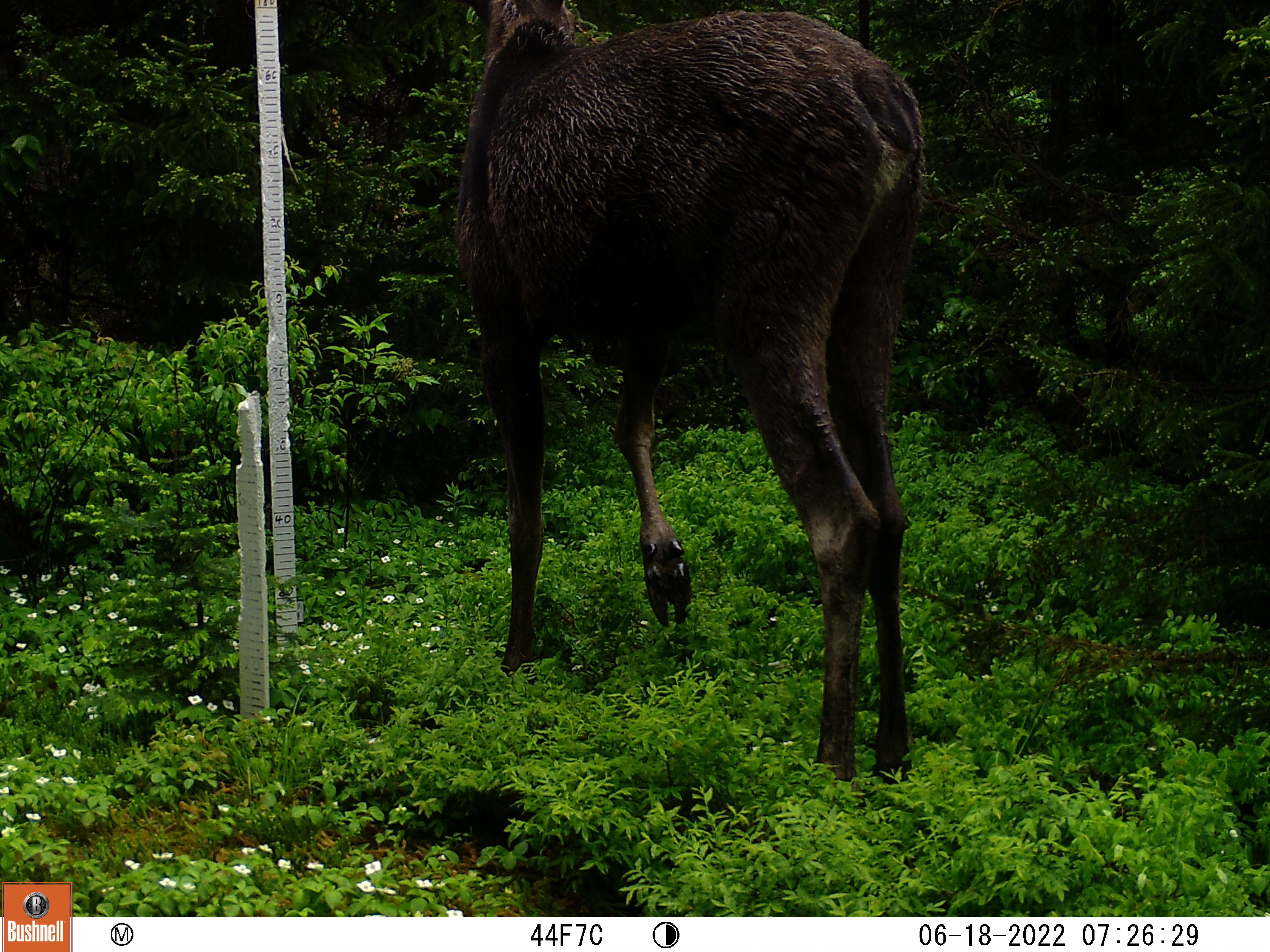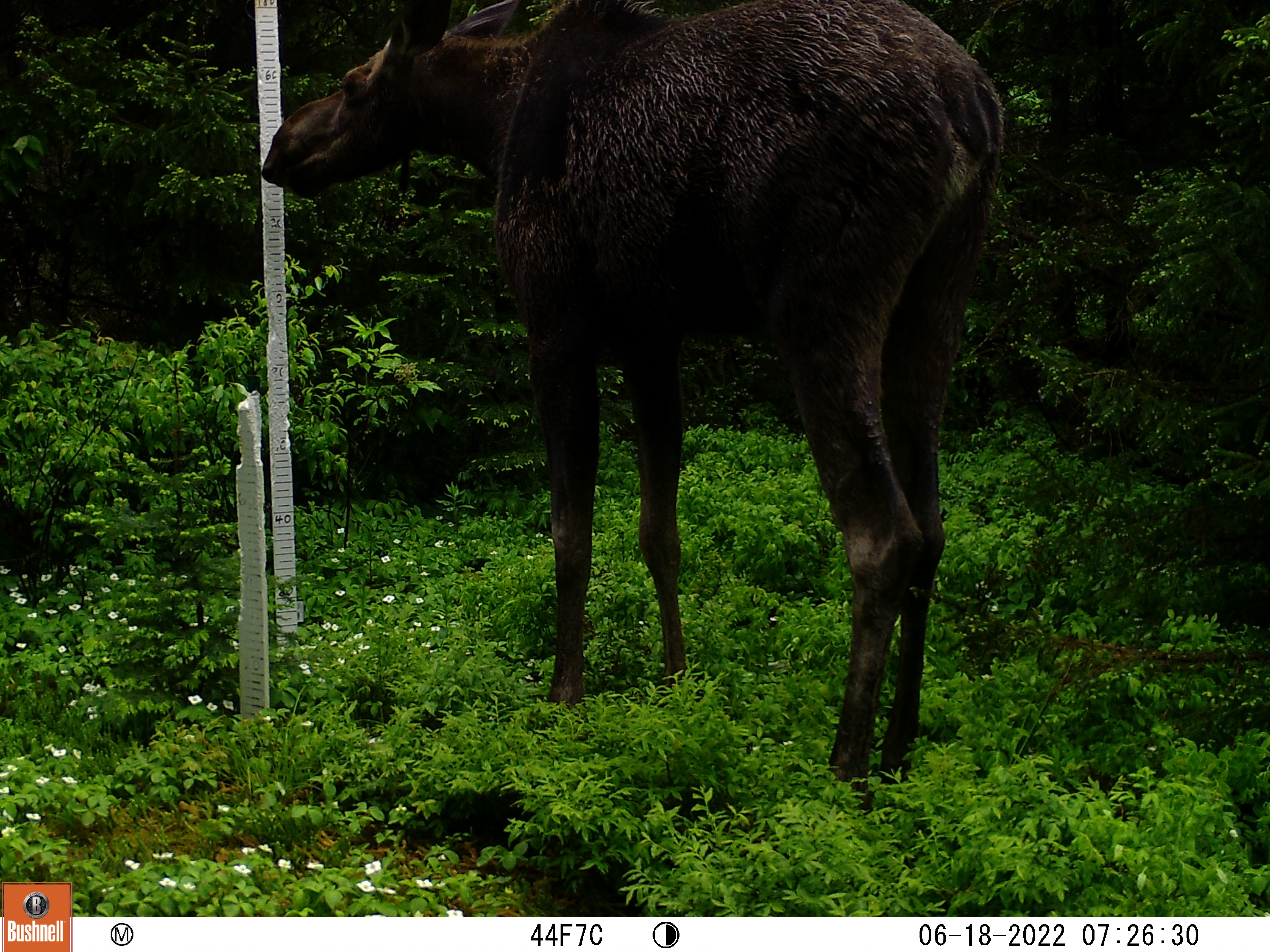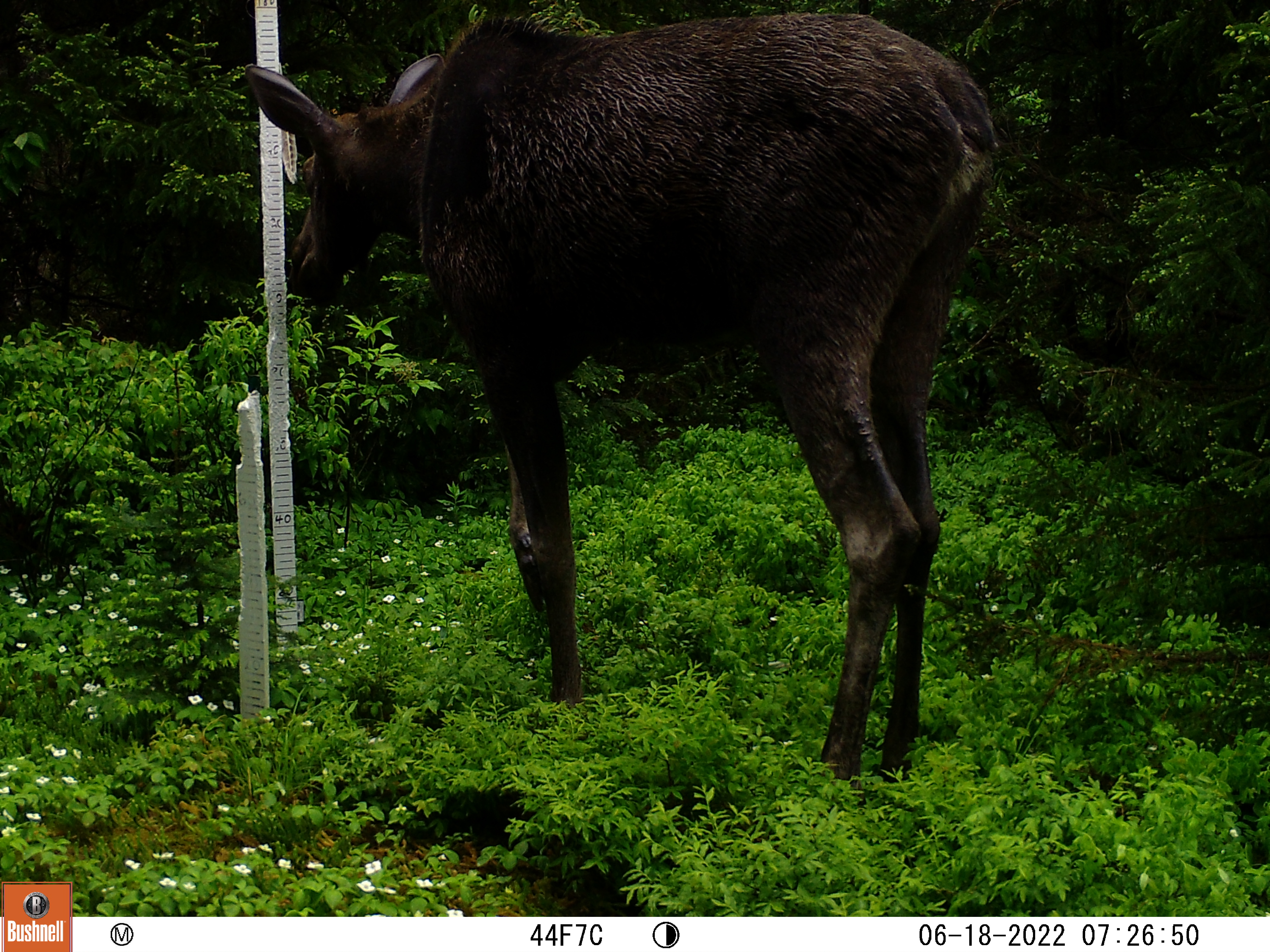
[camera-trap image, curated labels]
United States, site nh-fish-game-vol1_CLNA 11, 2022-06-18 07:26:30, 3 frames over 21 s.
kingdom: Animalia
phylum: Chordata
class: Mammalia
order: Artiodactyla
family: Cervidae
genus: Alces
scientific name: Alces alces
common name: moose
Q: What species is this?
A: Moose (Alces alces).